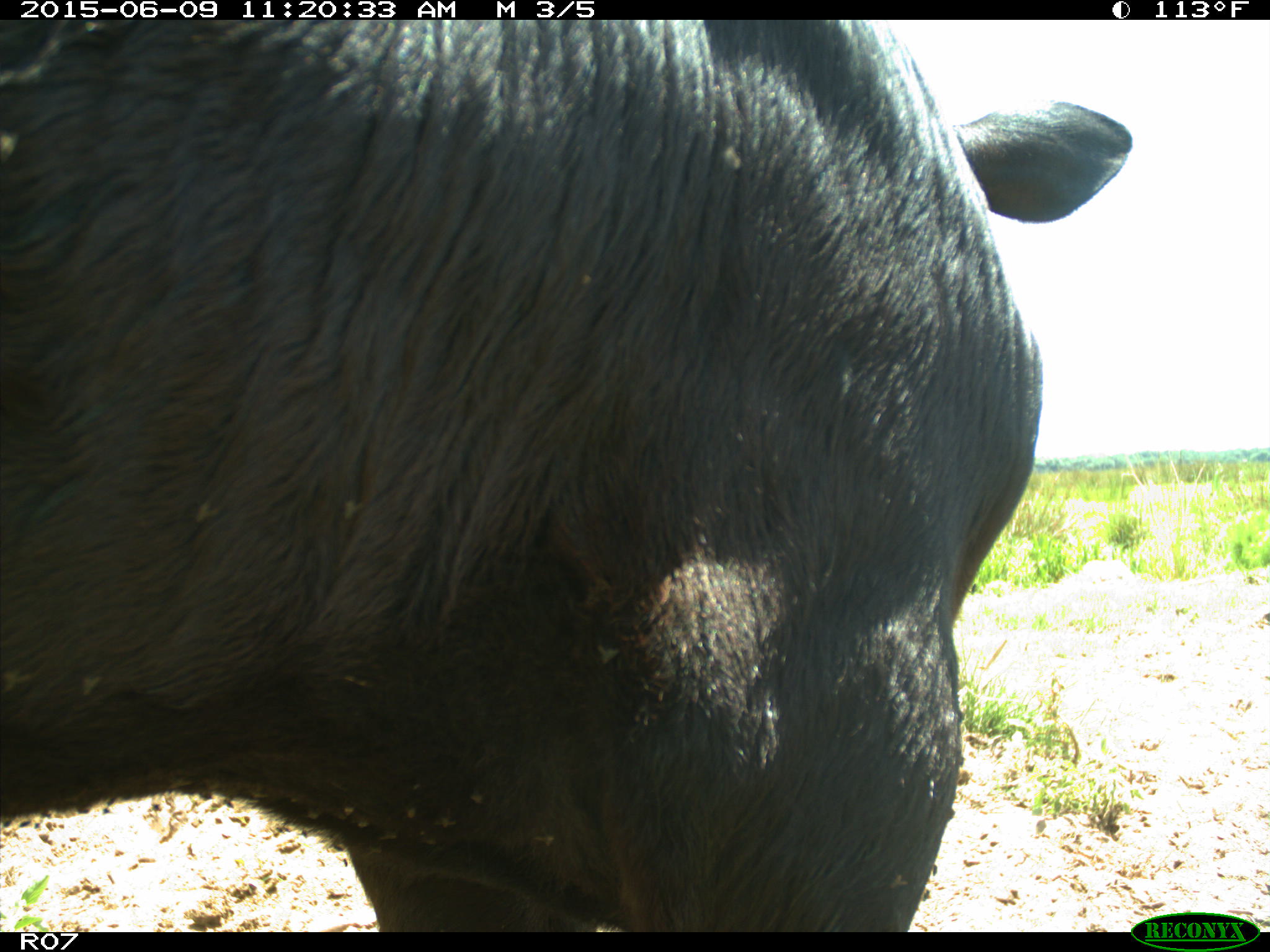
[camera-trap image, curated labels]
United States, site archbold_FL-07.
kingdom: Animalia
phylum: Chordata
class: Mammalia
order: Artiodactyla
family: Bovidae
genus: Bos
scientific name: Bos taurus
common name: domestic cow